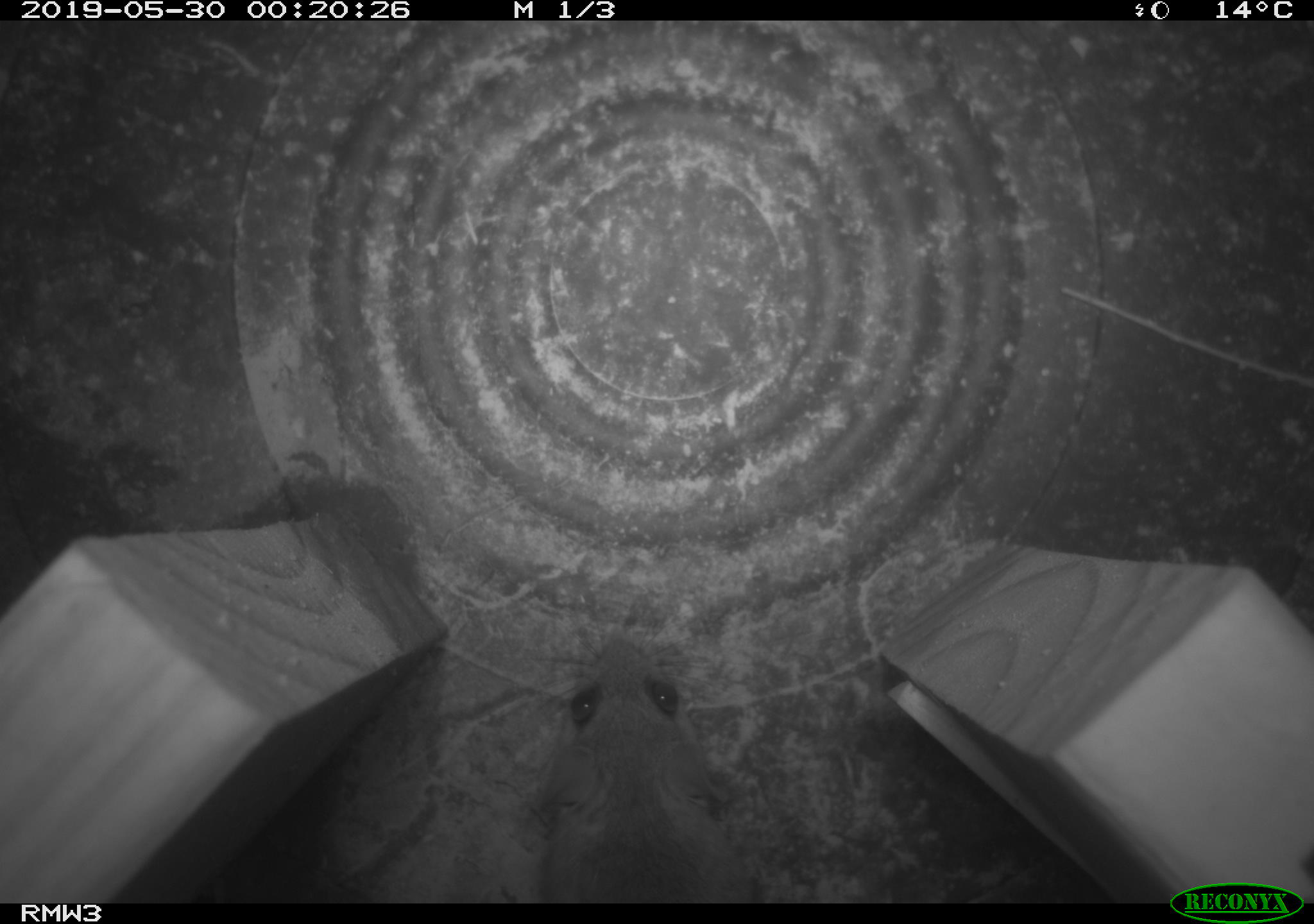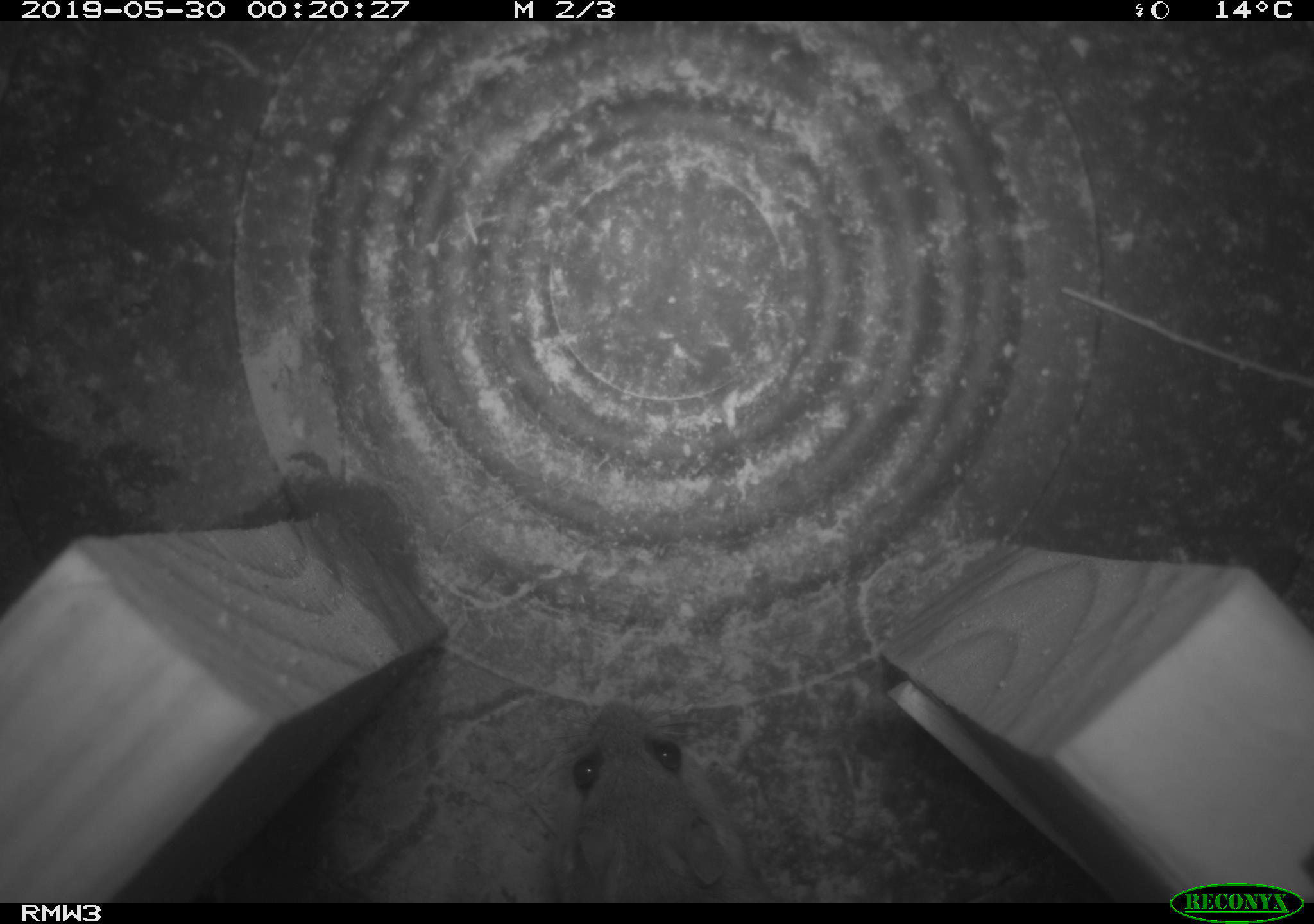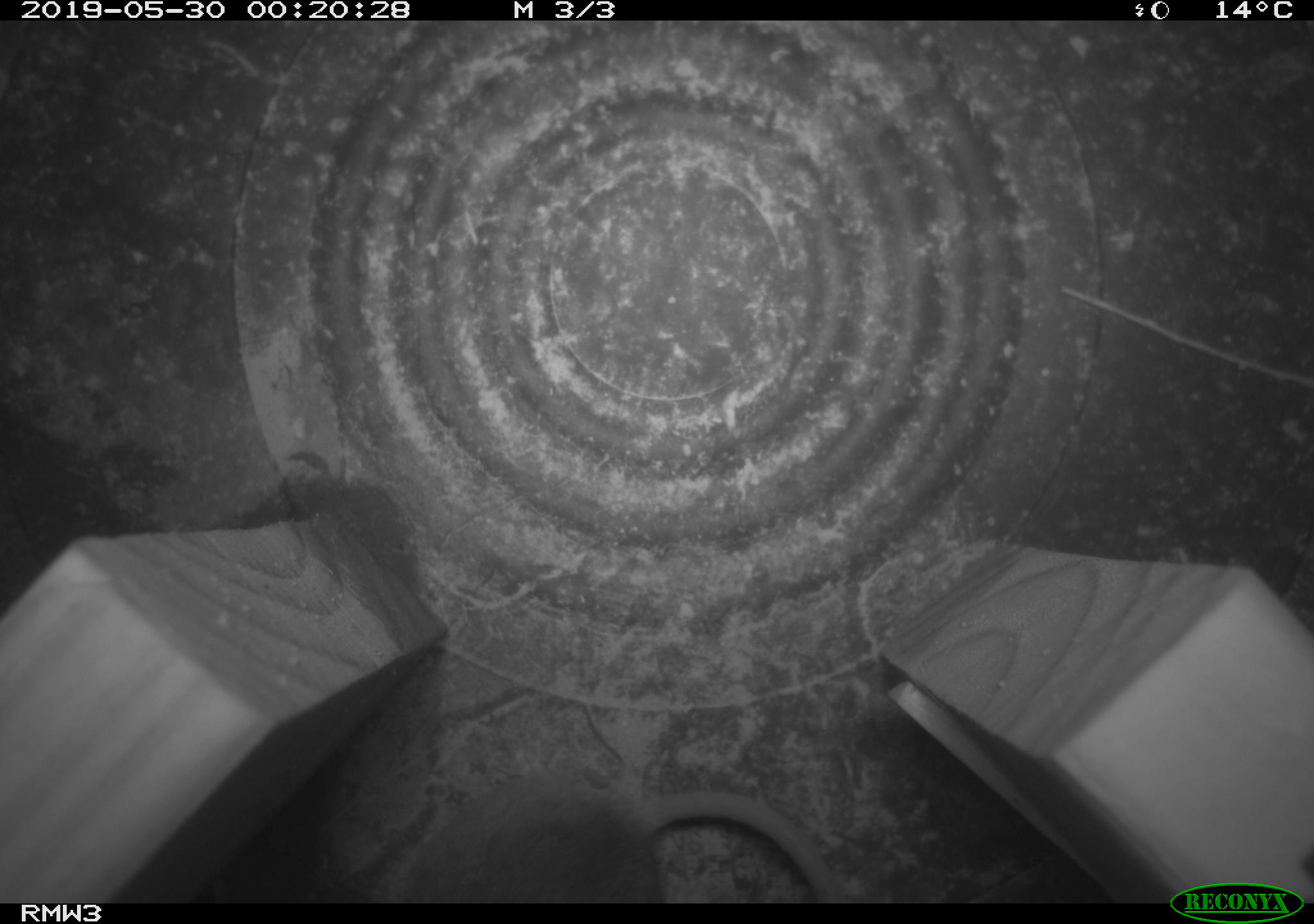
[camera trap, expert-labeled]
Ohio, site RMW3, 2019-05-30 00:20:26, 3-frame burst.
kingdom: Animalia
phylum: Chordata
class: Mammalia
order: Rodentia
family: Cricetidae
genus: Peromyscus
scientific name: Peromyscus leucopus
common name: white-footed mouse